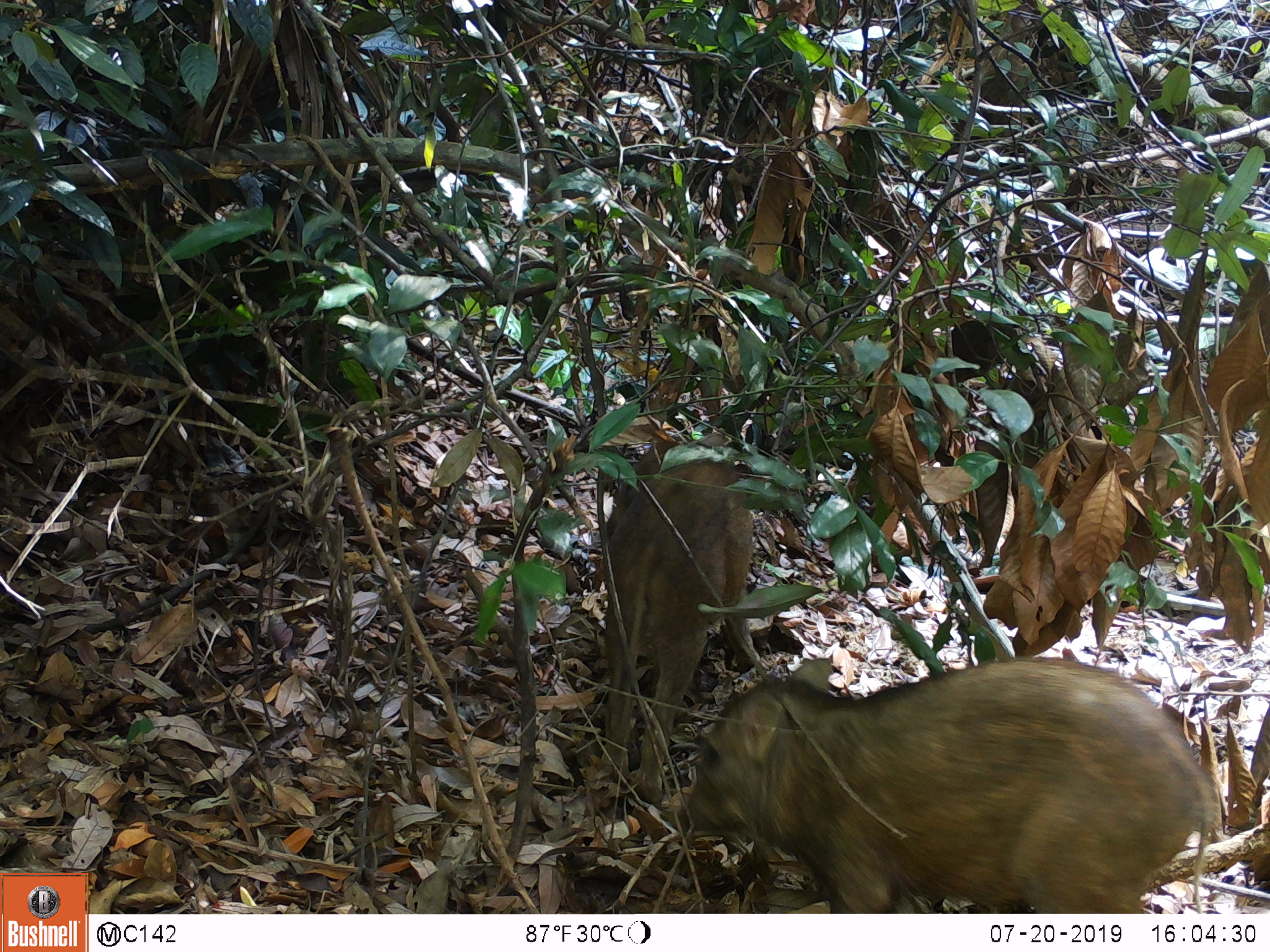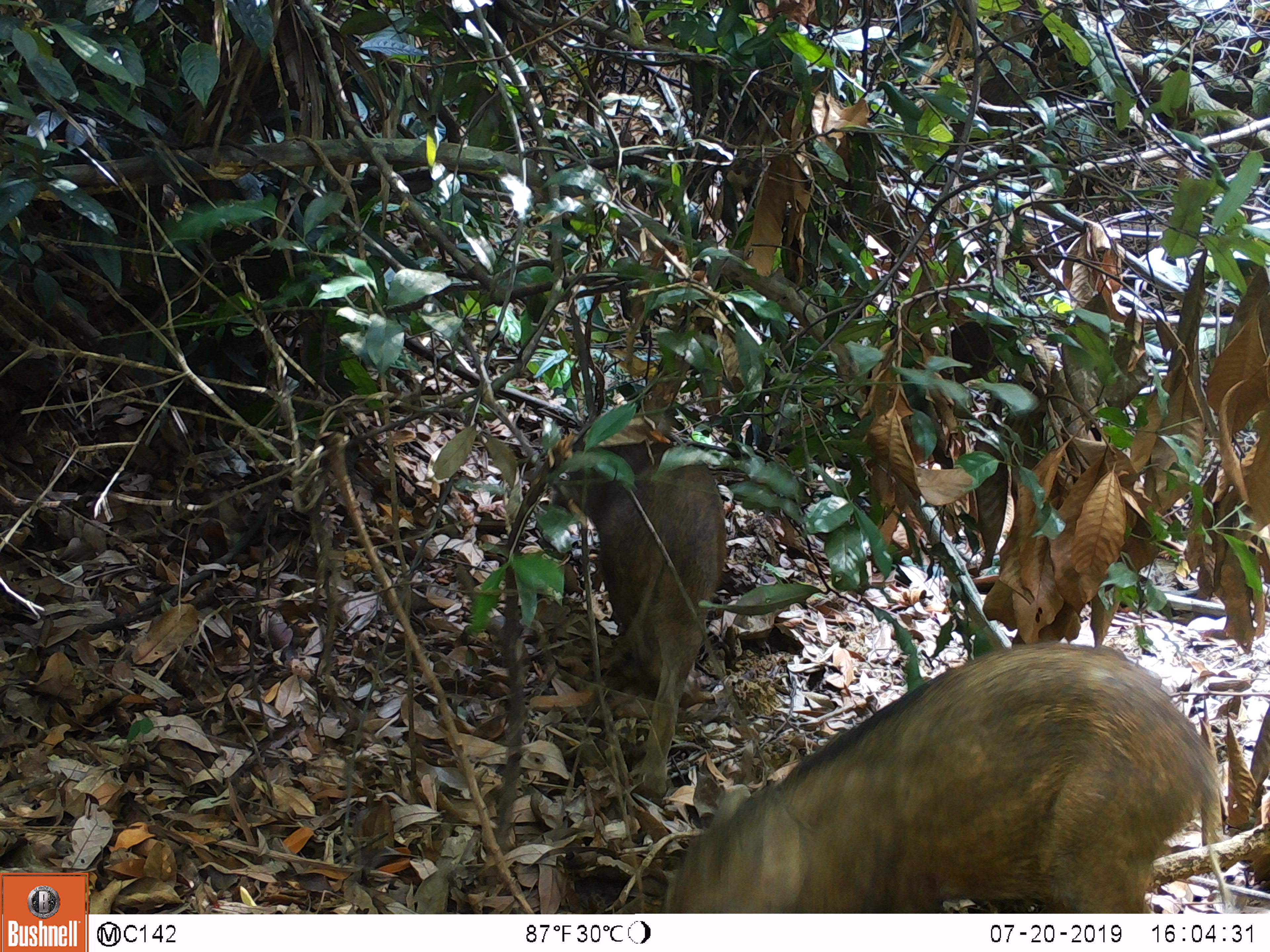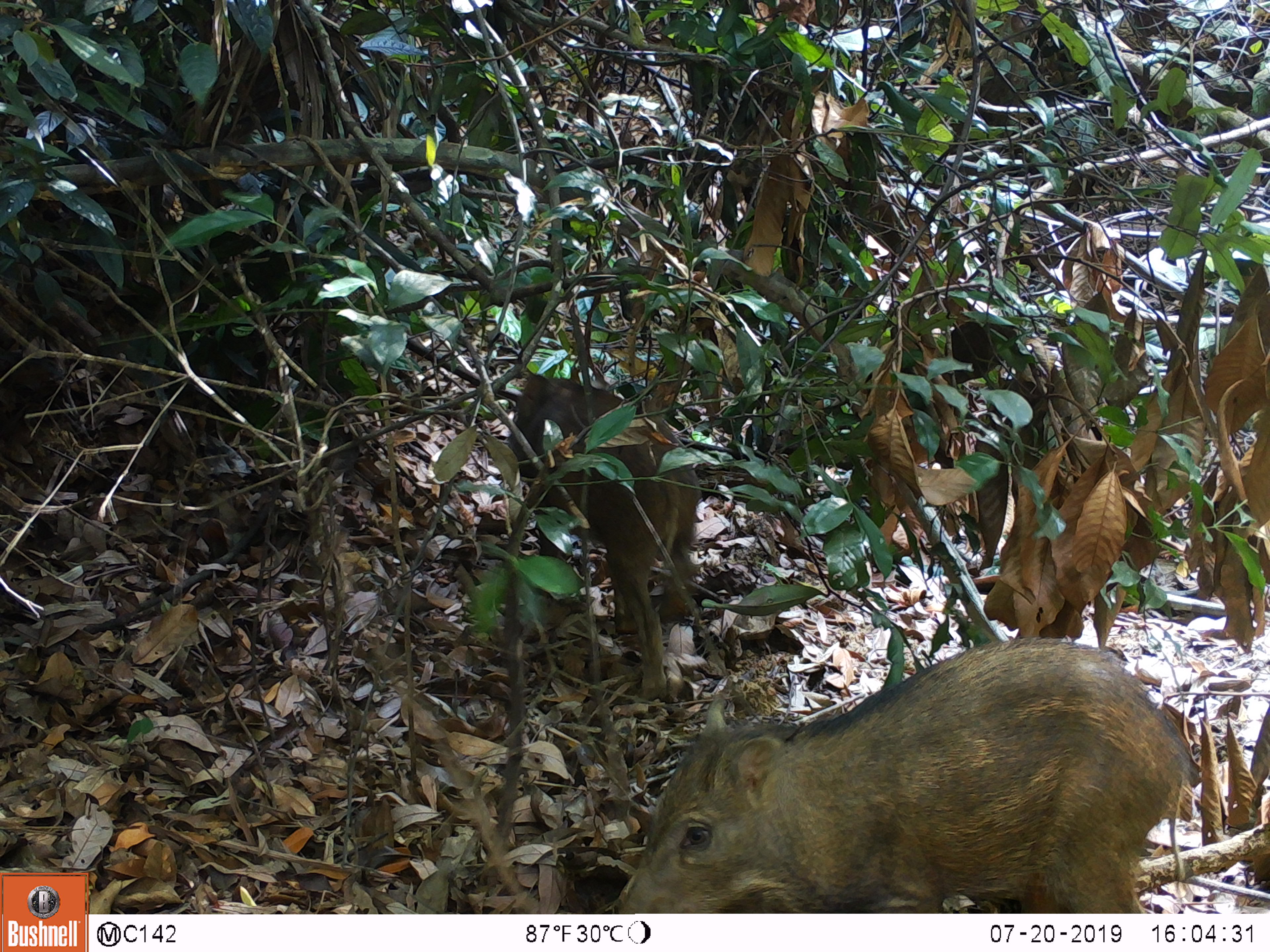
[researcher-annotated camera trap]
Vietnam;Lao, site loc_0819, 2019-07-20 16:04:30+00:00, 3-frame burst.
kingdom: Animalia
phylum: Chordata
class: Mammalia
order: Artiodactyla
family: Suidae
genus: Sus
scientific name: Sus scrofa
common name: eurasian wild pig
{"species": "eurasian wild pig (Sus scrofa)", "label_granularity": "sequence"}